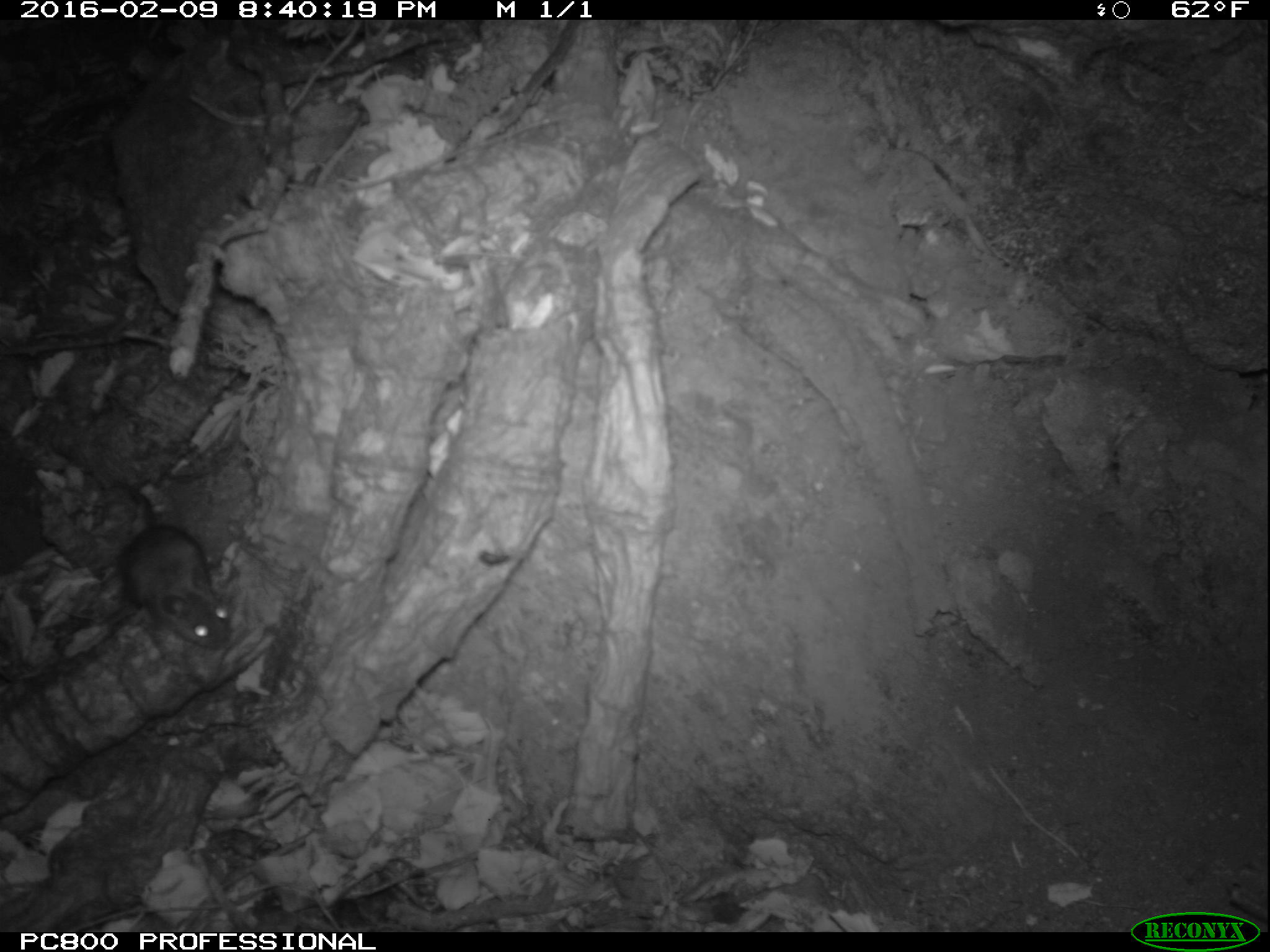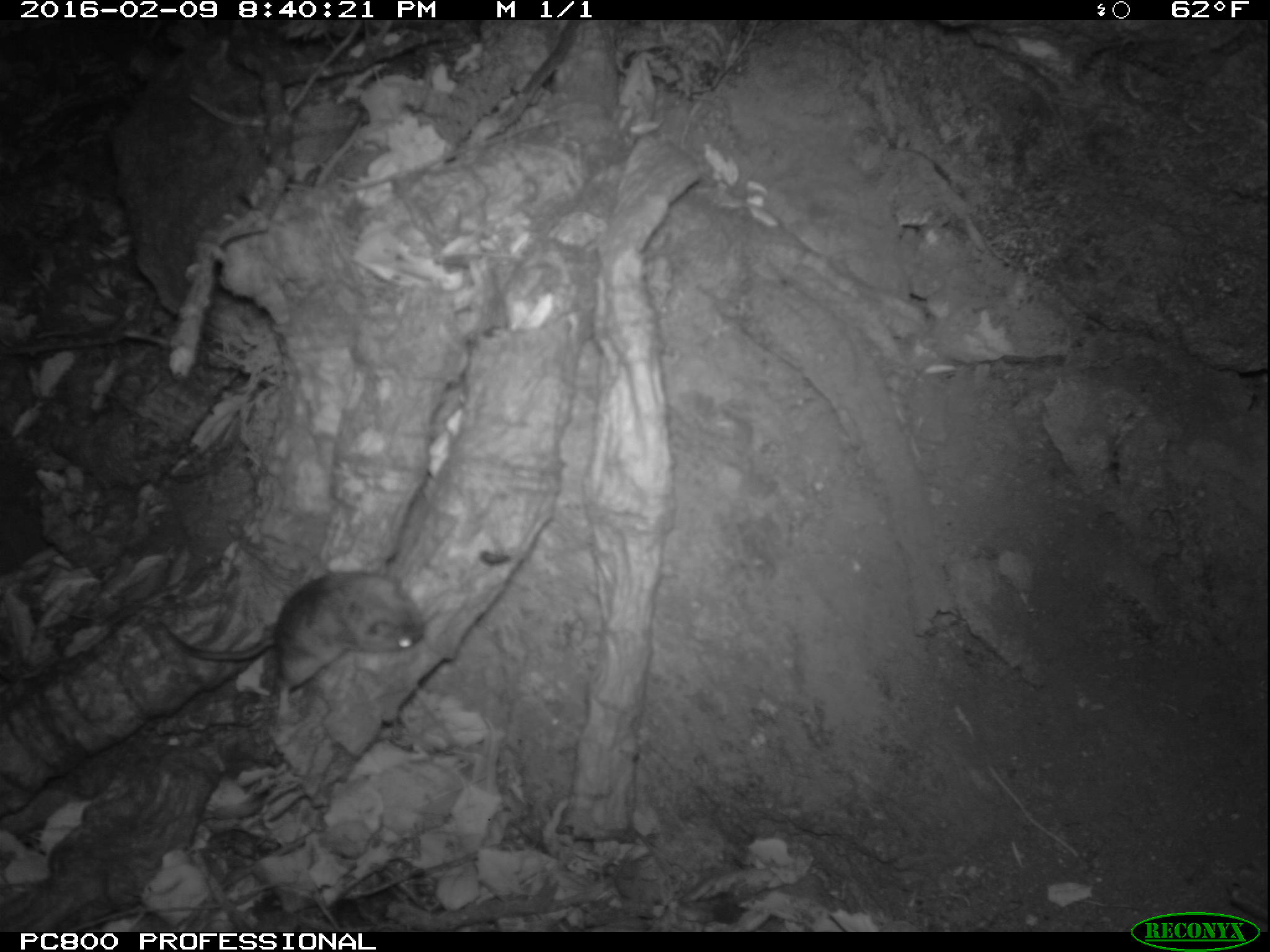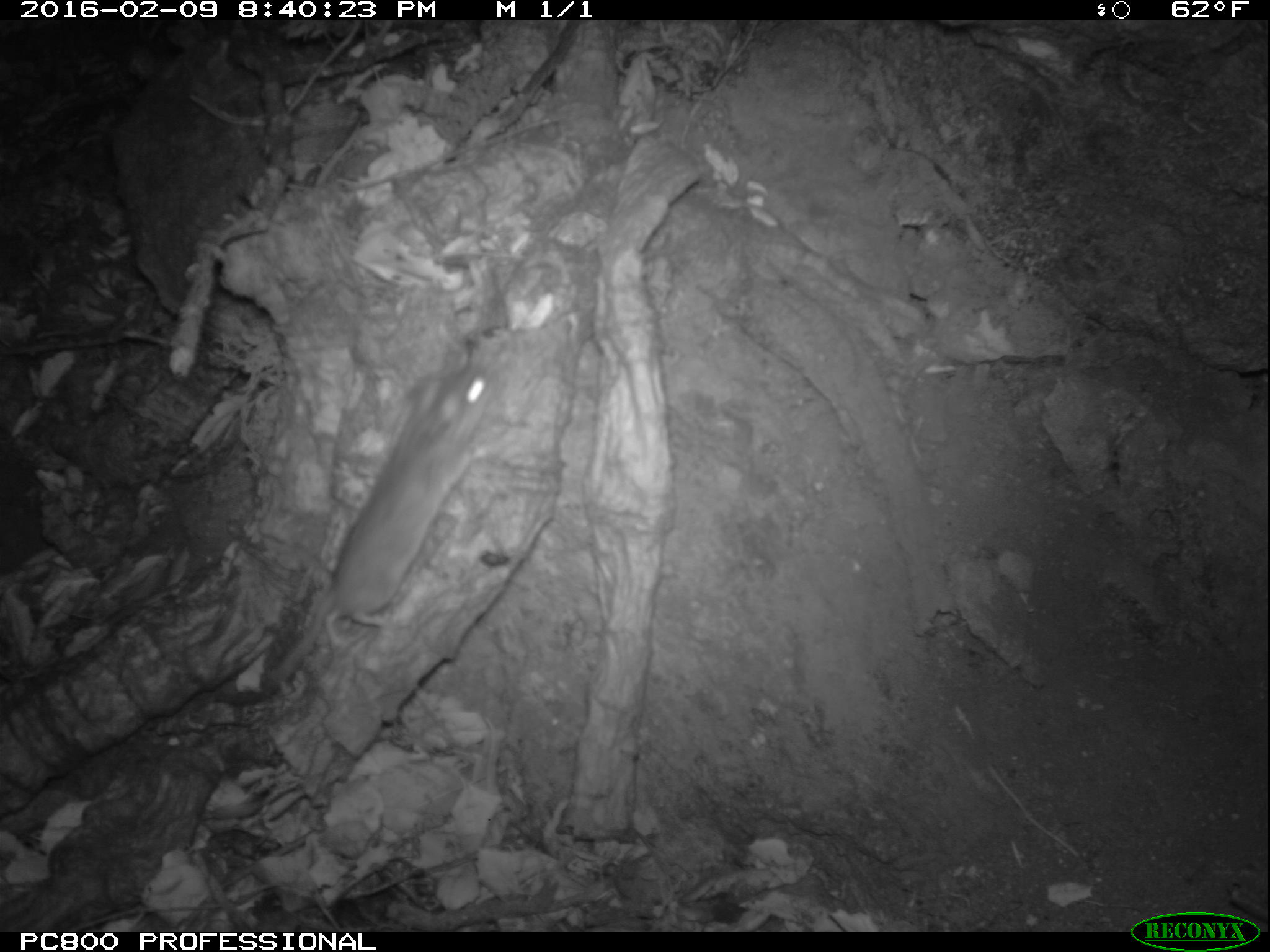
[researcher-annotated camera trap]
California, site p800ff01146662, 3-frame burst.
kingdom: Animalia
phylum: Chordata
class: Mammalia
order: Rodentia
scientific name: Rodentia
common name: rodent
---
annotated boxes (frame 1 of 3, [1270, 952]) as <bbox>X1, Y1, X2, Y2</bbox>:
rodent: <bbox>112, 480, 230, 650</bbox>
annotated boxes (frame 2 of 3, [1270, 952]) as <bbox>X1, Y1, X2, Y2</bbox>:
rodent: <bbox>151, 571, 427, 729</bbox>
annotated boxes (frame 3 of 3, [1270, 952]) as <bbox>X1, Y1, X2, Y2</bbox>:
rodent: <bbox>269, 363, 495, 687</bbox>